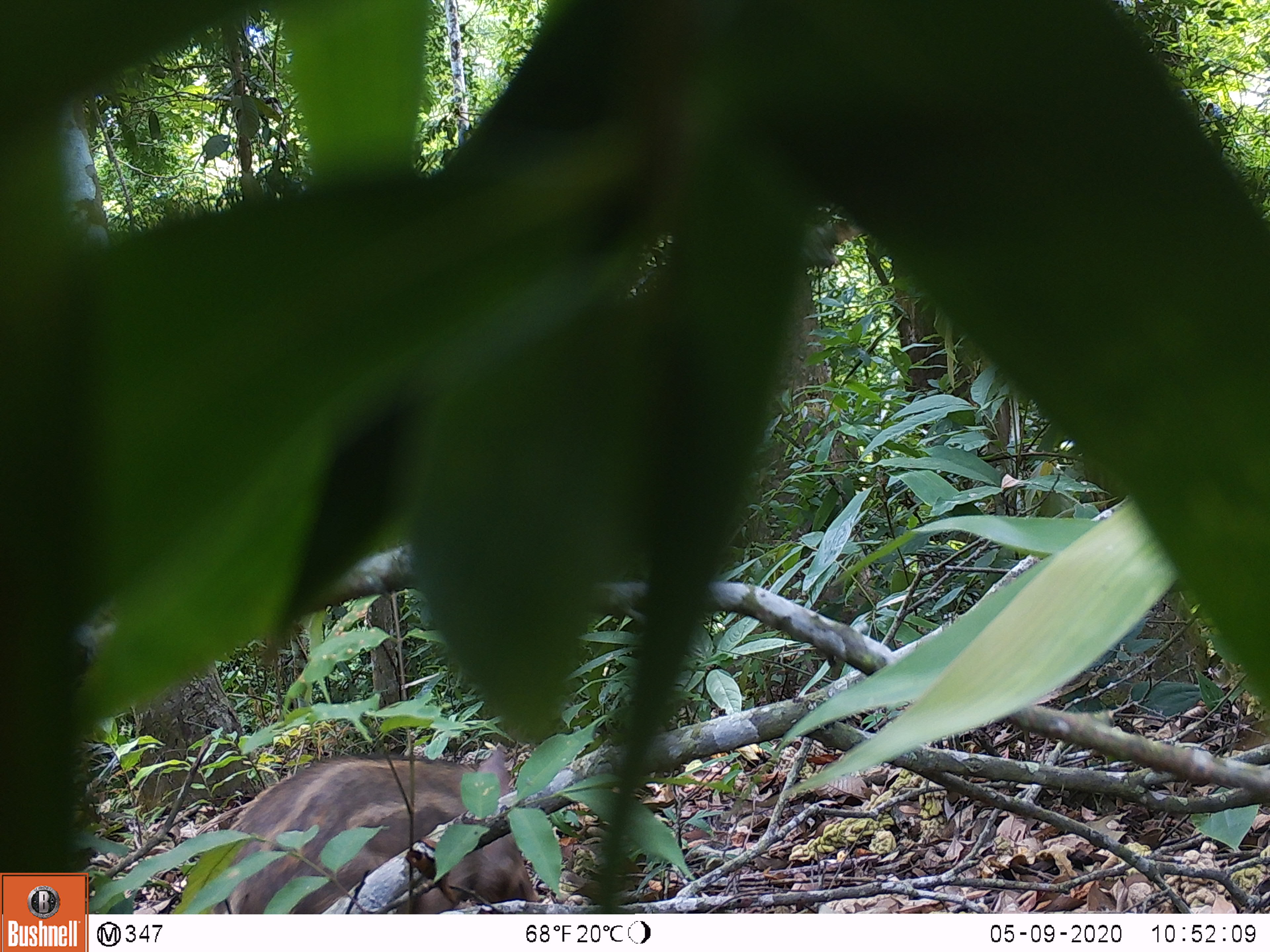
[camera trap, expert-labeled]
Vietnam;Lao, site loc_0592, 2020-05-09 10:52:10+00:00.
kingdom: Animalia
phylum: Chordata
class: Mammalia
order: Artiodactyla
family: Suidae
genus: Sus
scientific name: Sus scrofa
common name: eurasian wild pig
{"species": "eurasian wild pig (Sus scrofa)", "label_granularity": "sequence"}